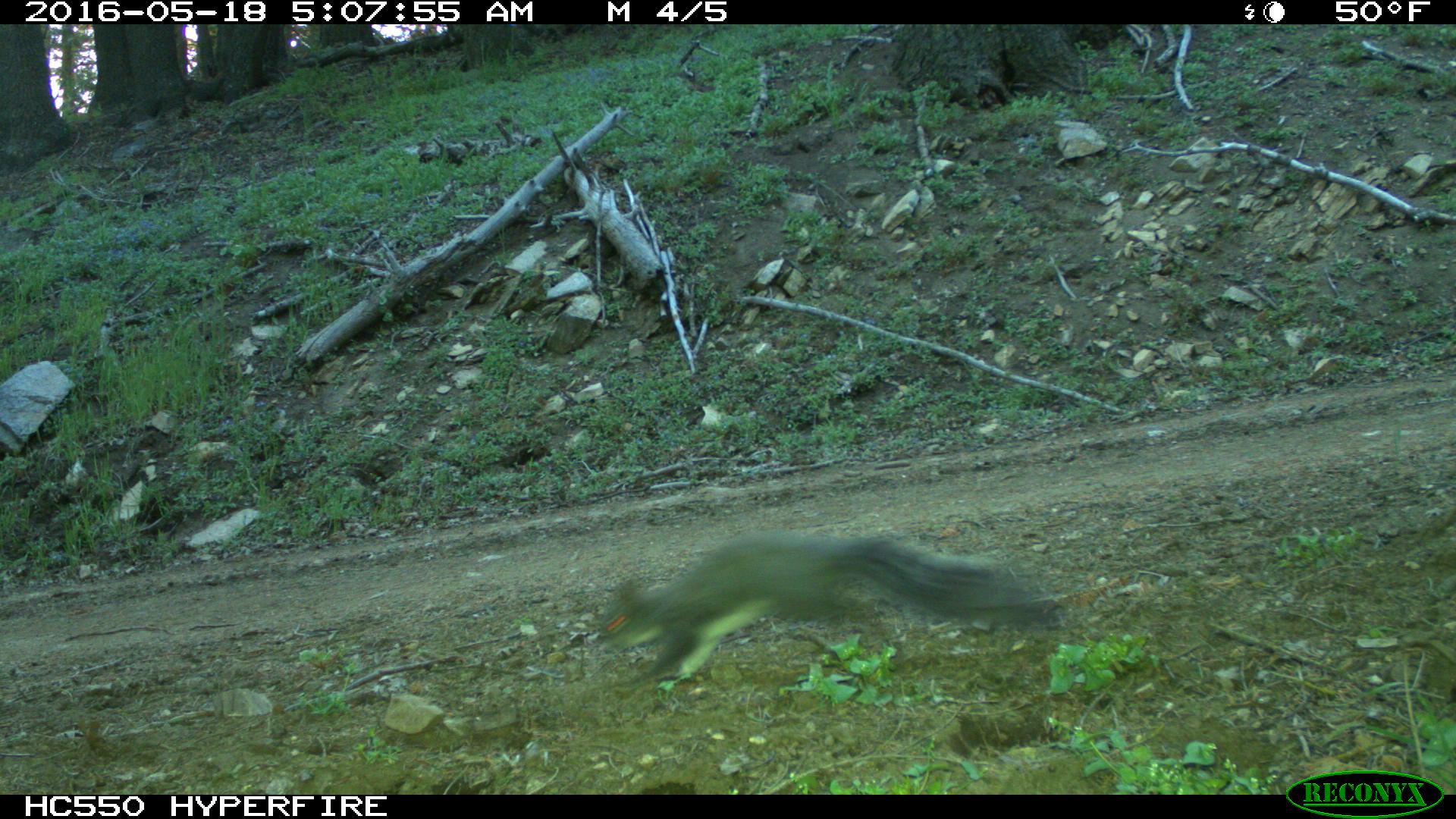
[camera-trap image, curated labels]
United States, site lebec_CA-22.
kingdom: Animalia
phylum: Chordata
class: Mammalia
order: Rodentia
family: Sciuridae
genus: Sciurus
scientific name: Sciurus carolinensis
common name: eastern gray squirrel